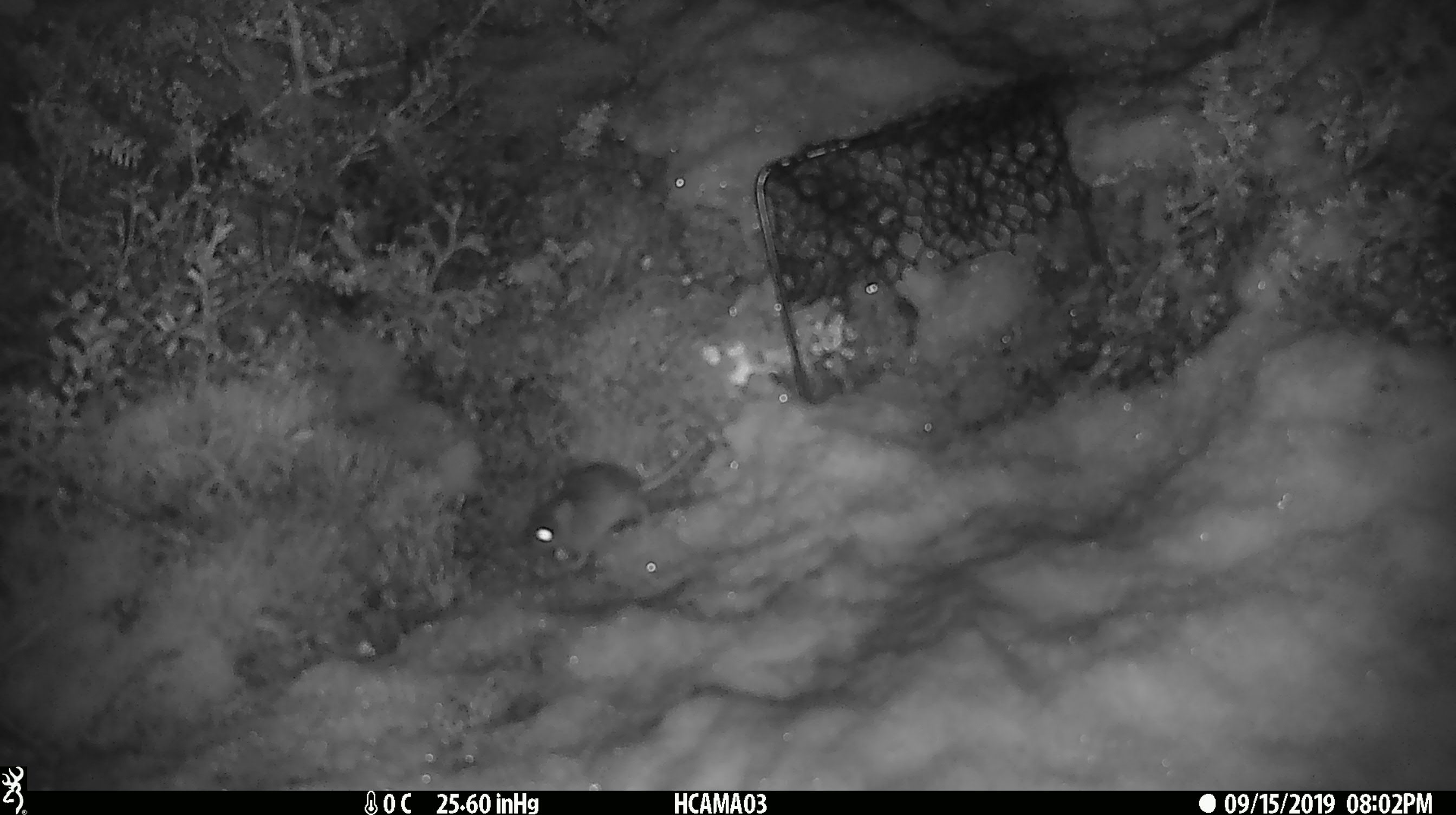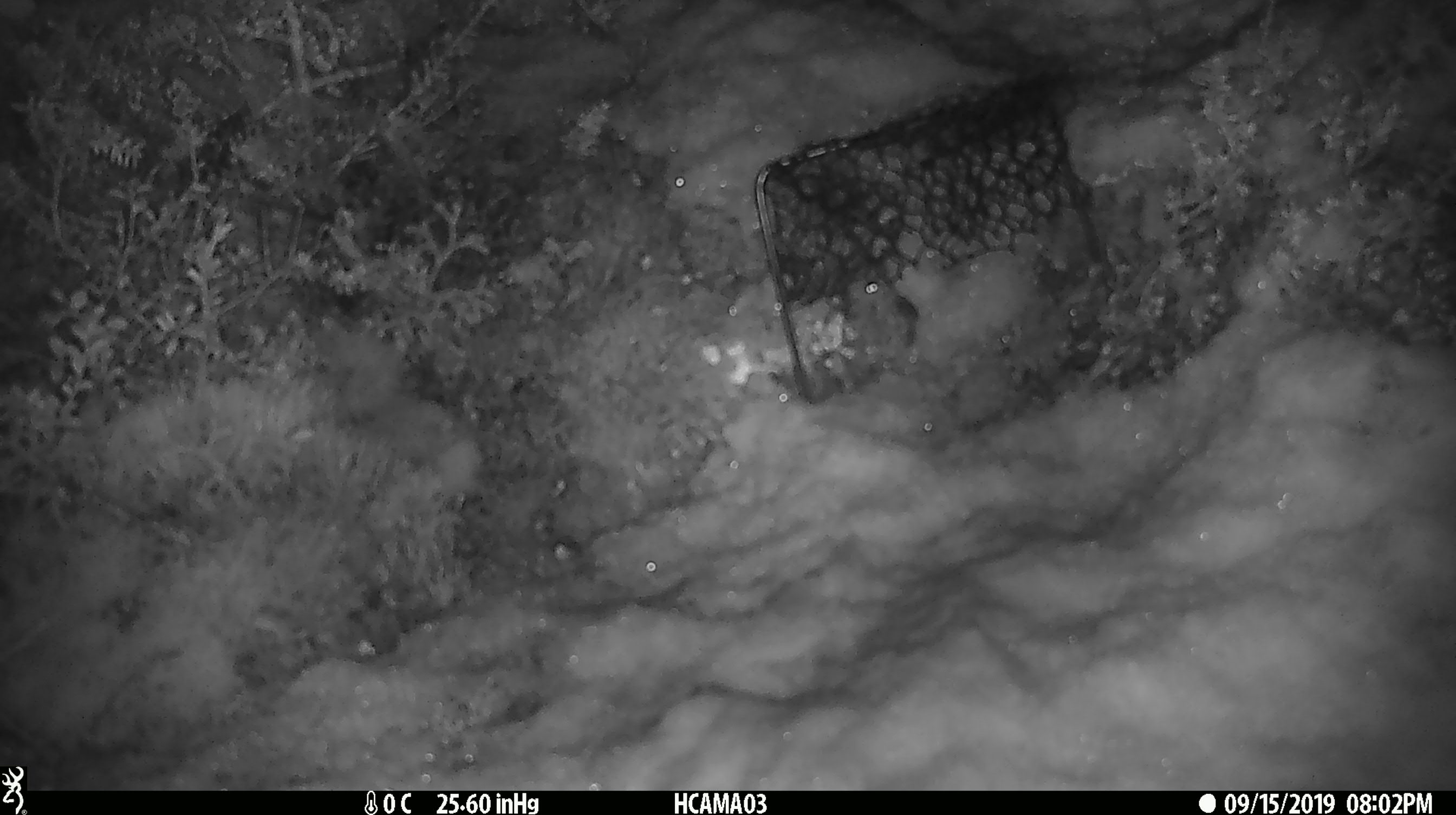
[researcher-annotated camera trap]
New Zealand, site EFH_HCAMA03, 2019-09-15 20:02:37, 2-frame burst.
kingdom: Animalia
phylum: Chordata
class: Mammalia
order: Rodentia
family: Muridae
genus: Mus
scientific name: Mus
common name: mouse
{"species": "mouse (Mus)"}